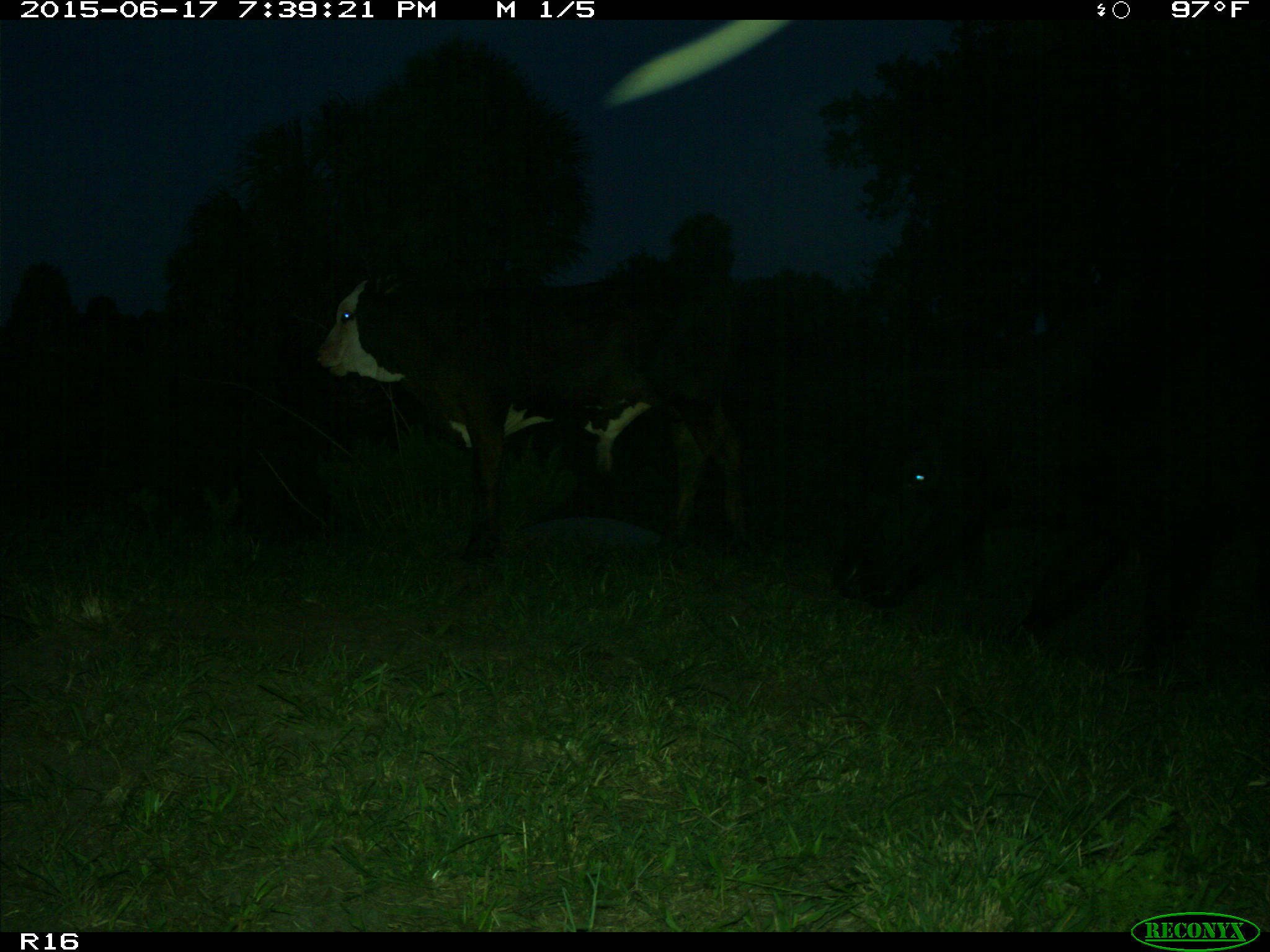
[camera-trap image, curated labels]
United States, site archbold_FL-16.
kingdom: Animalia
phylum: Chordata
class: Mammalia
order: Artiodactyla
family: Bovidae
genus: Bos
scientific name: Bos taurus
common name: domestic cow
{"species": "Bos taurus (domestic cow)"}